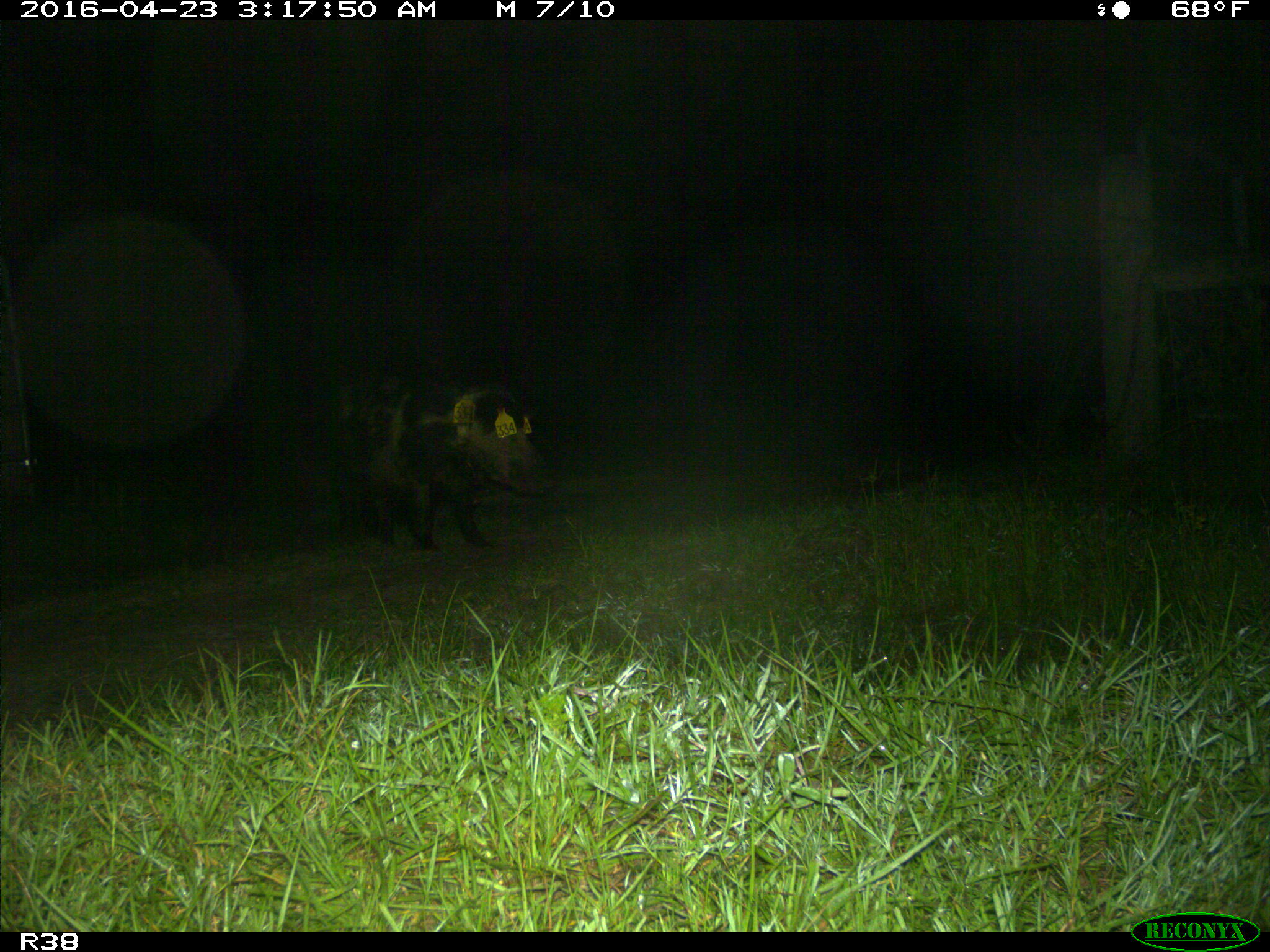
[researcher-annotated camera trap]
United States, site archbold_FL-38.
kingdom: Animalia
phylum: Chordata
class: Mammalia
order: Artiodactyla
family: Suidae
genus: Sus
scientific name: Sus scrofa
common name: wild boar